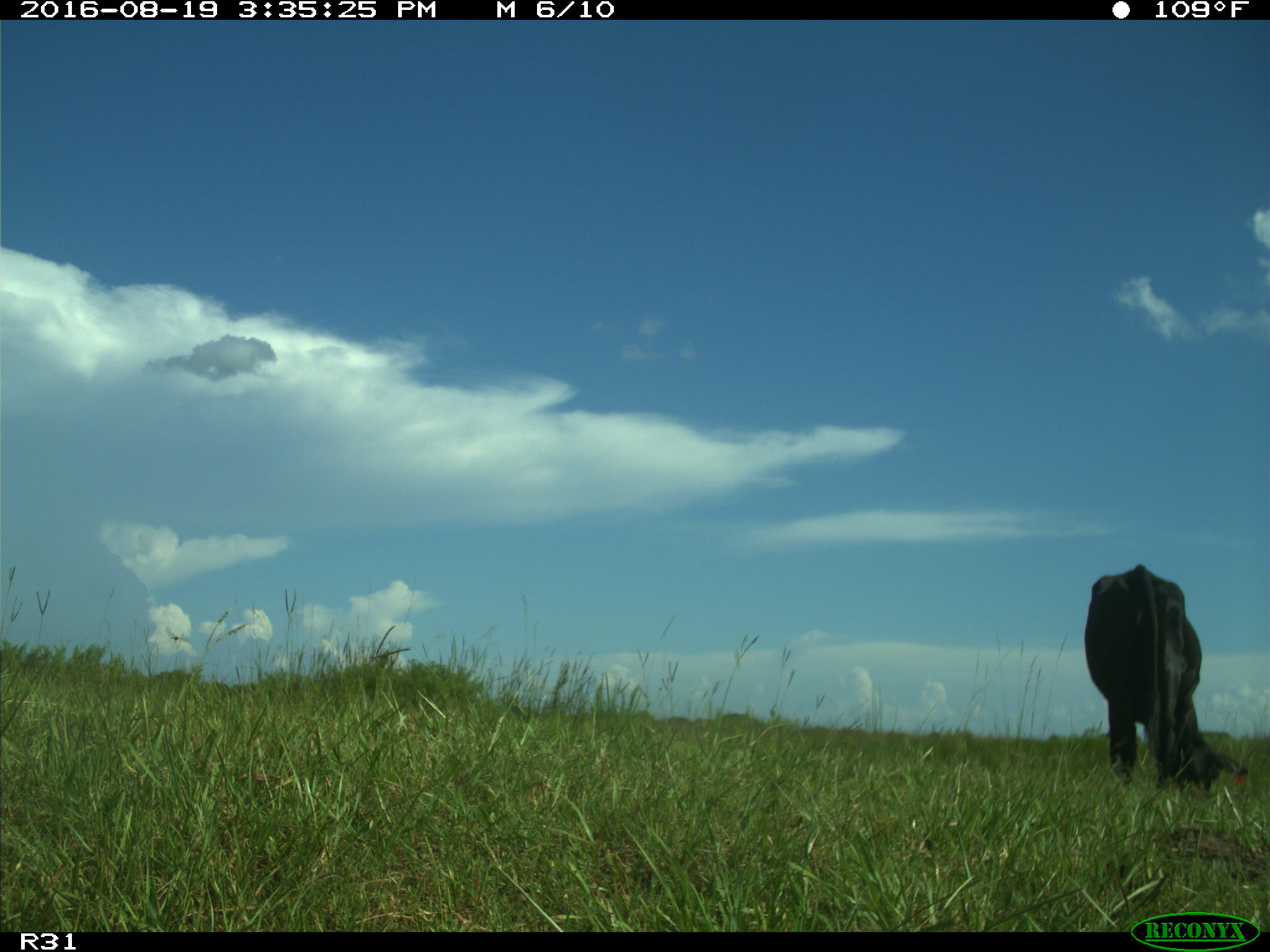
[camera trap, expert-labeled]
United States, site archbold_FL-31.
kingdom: Animalia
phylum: Chordata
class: Mammalia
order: Artiodactyla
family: Bovidae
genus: Bos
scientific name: Bos taurus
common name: domestic cow